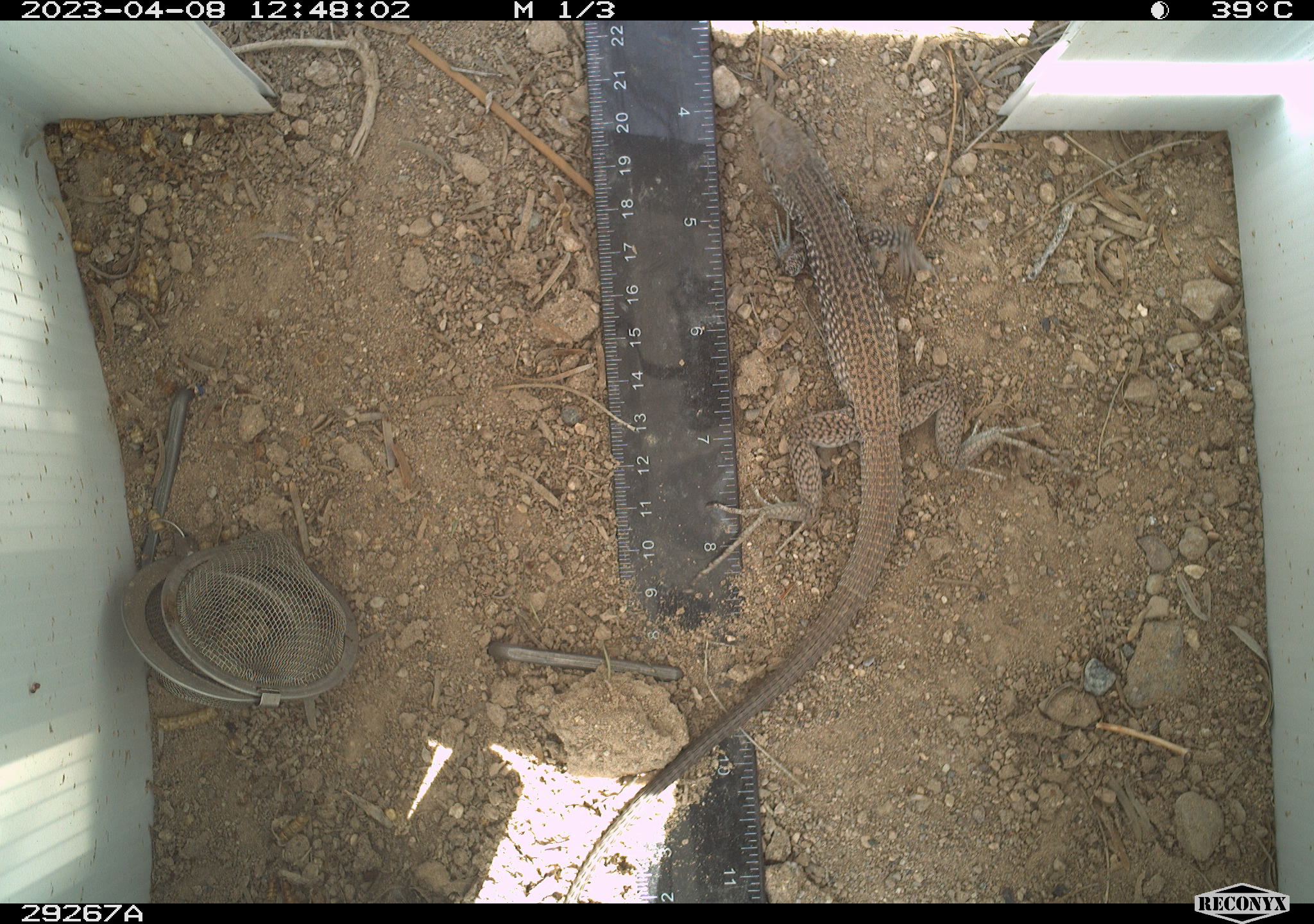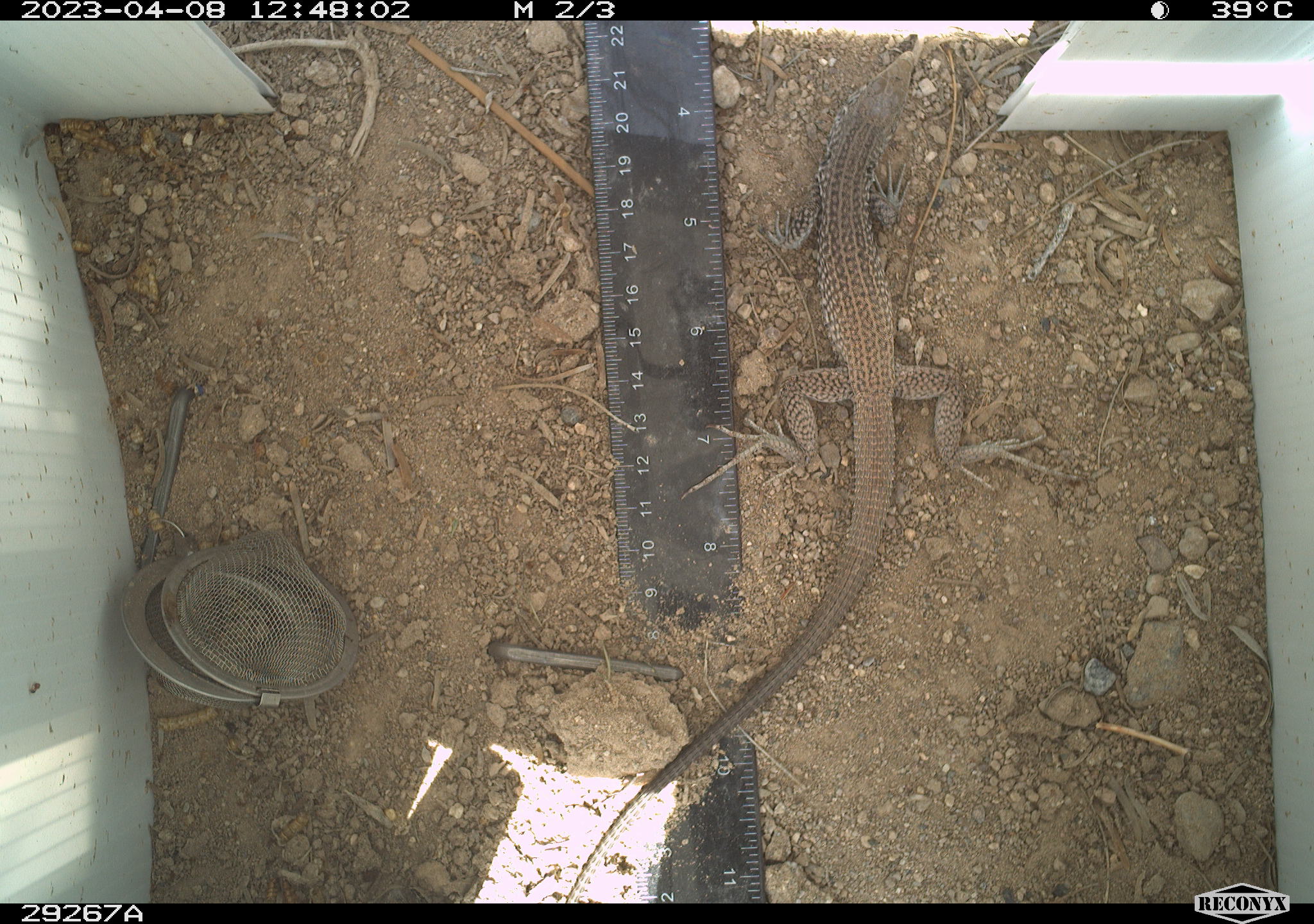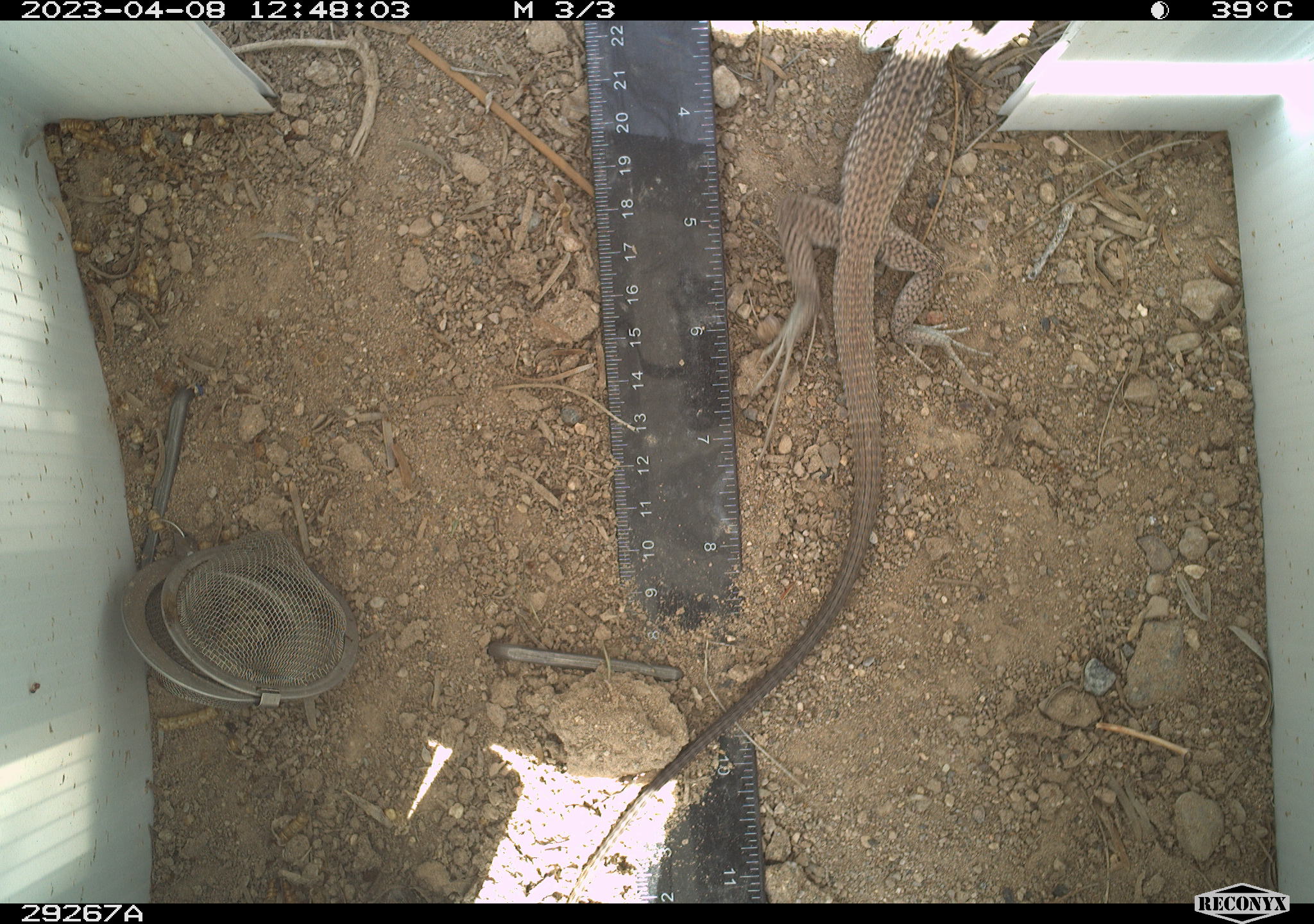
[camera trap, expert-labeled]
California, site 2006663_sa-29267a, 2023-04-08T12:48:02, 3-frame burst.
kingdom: Animalia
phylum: Chordata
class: Reptilia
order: Squamata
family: Teiidae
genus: Aspidoscelis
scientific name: Aspidoscelis tigris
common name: western whiptail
Western whiptail (Aspidoscelis tigris).